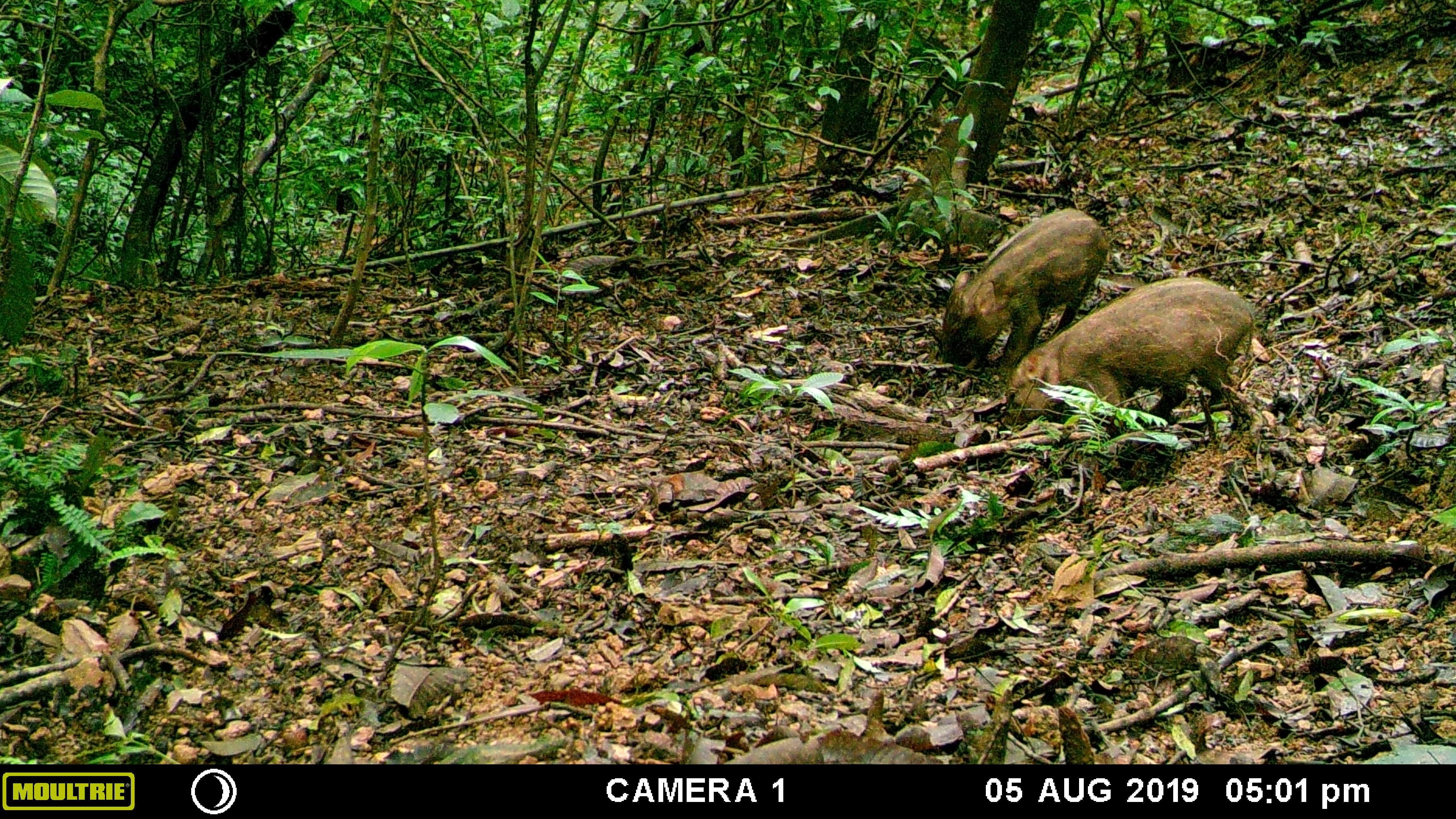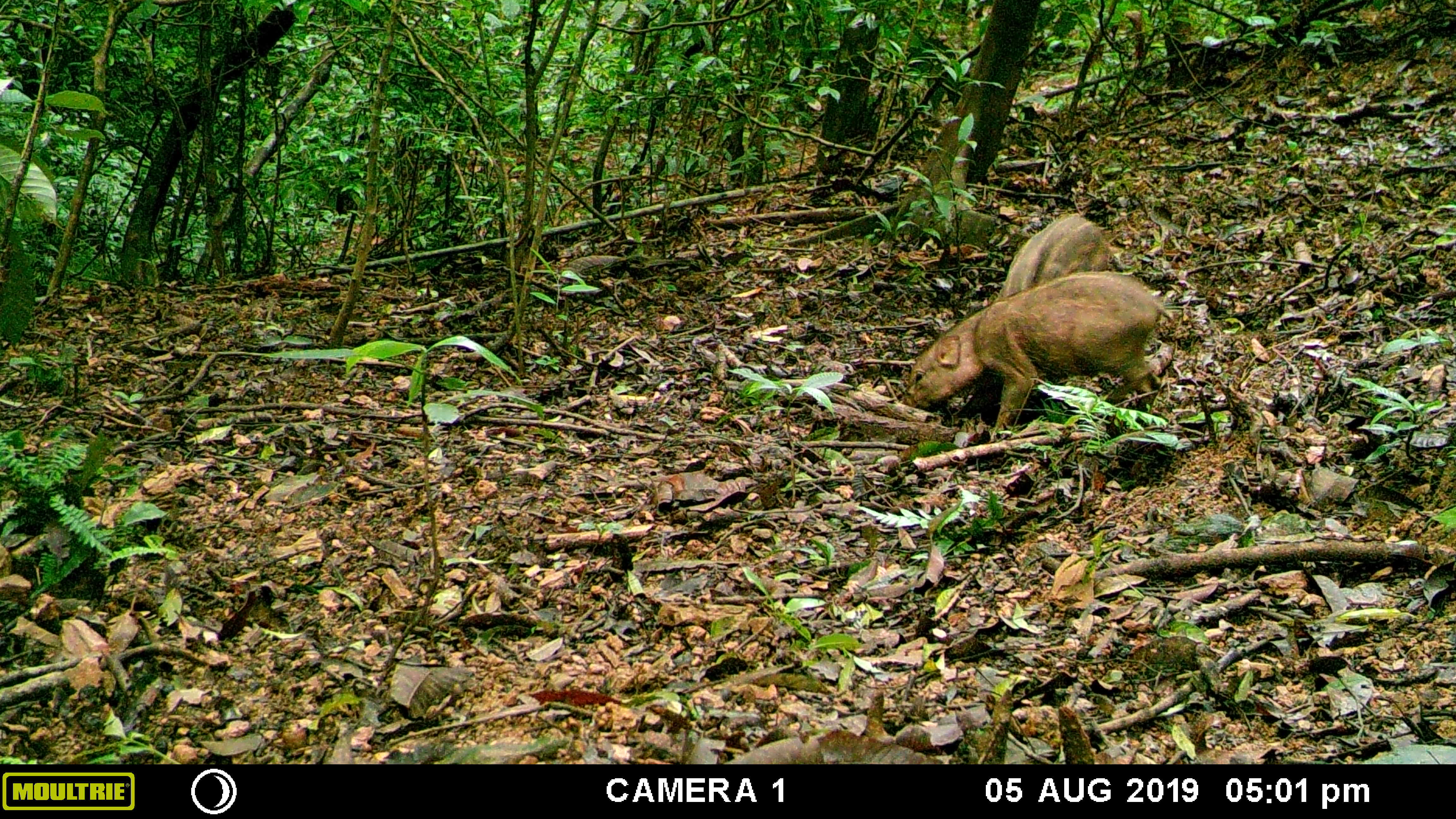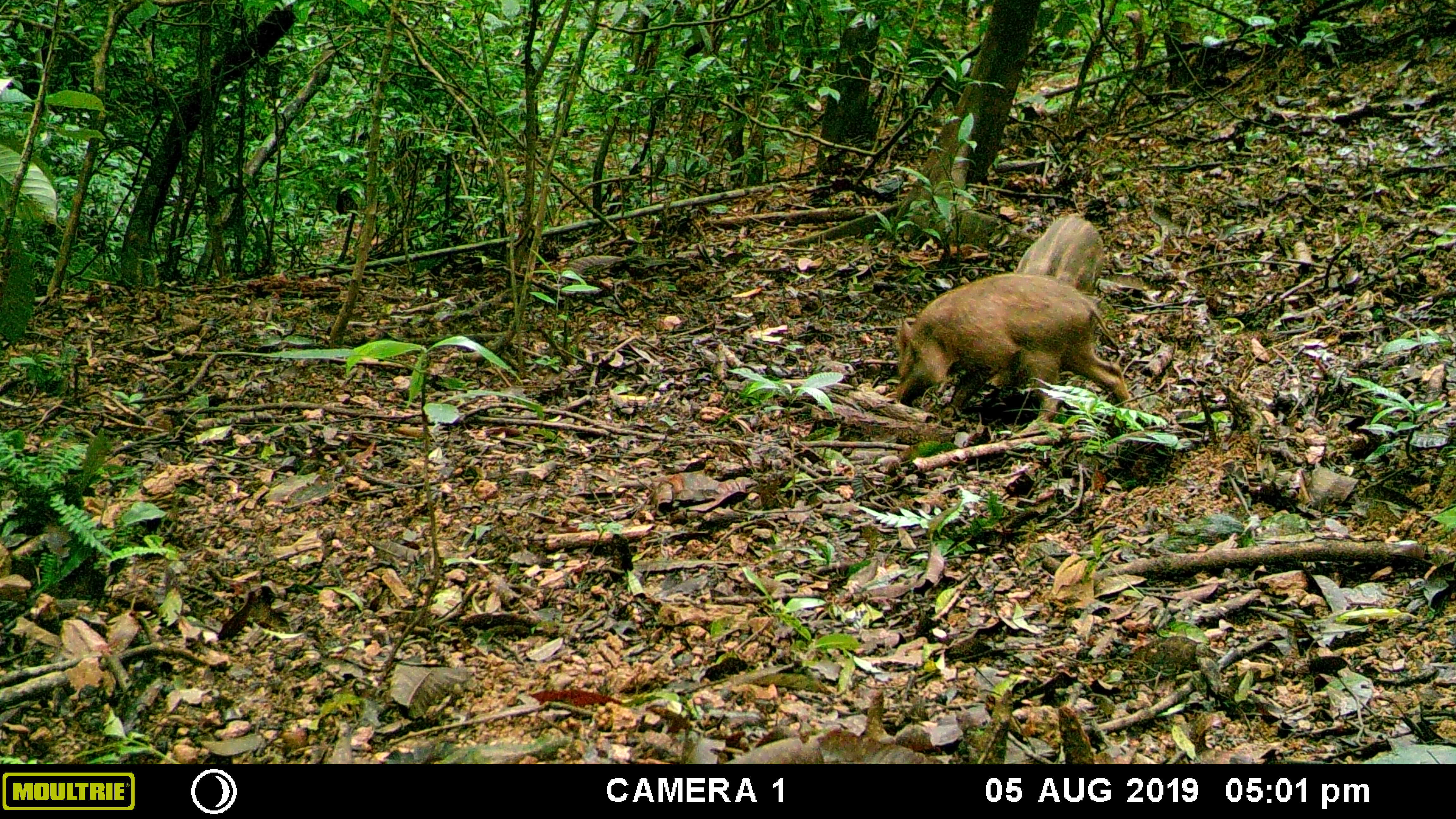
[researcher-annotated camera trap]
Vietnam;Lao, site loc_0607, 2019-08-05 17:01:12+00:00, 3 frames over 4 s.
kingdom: Animalia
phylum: Chordata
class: Mammalia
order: Artiodactyla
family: Suidae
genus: Sus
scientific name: Sus scrofa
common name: eurasian wild pig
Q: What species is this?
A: Eurasian wild pig (Sus scrofa).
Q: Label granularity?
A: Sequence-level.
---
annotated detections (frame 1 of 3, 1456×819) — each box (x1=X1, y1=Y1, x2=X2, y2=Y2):
eurasian wild pig: (x1=1002, y1=276, x2=1256, y2=439); (x1=937, y1=206, x2=1111, y2=369)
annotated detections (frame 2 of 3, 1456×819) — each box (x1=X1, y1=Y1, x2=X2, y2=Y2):
eurasian wild pig: (x1=899, y1=270, x2=1176, y2=447); (x1=998, y1=211, x2=1115, y2=303)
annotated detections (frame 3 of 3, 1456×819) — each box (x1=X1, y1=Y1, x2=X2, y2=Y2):
eurasian wild pig: (x1=893, y1=271, x2=1135, y2=424); (x1=1012, y1=214, x2=1106, y2=301)